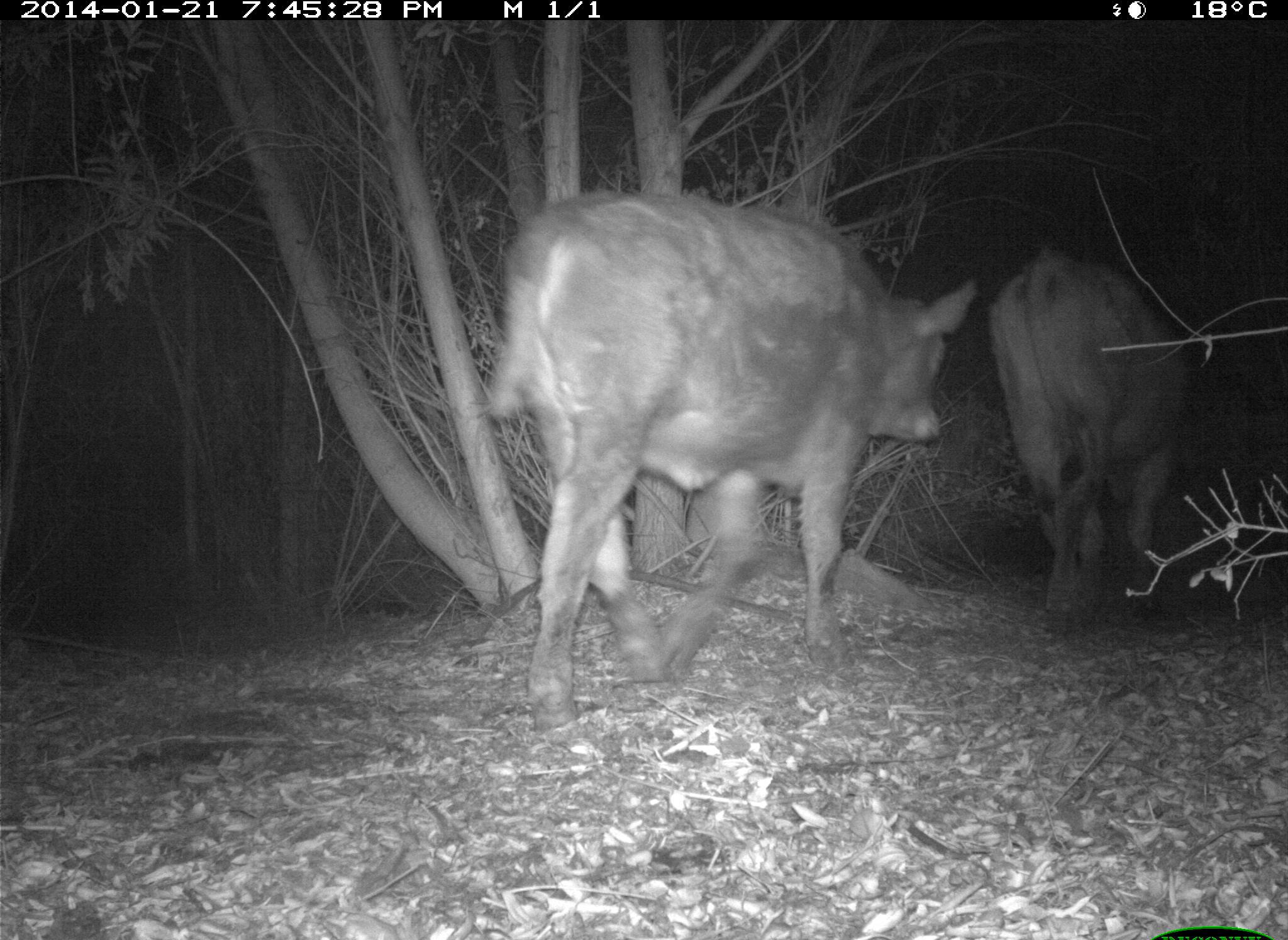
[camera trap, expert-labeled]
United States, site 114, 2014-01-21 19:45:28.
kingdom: Animalia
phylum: Chordata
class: Mammalia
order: Artiodactyla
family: Bovidae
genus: Bos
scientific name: Bos taurus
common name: cow